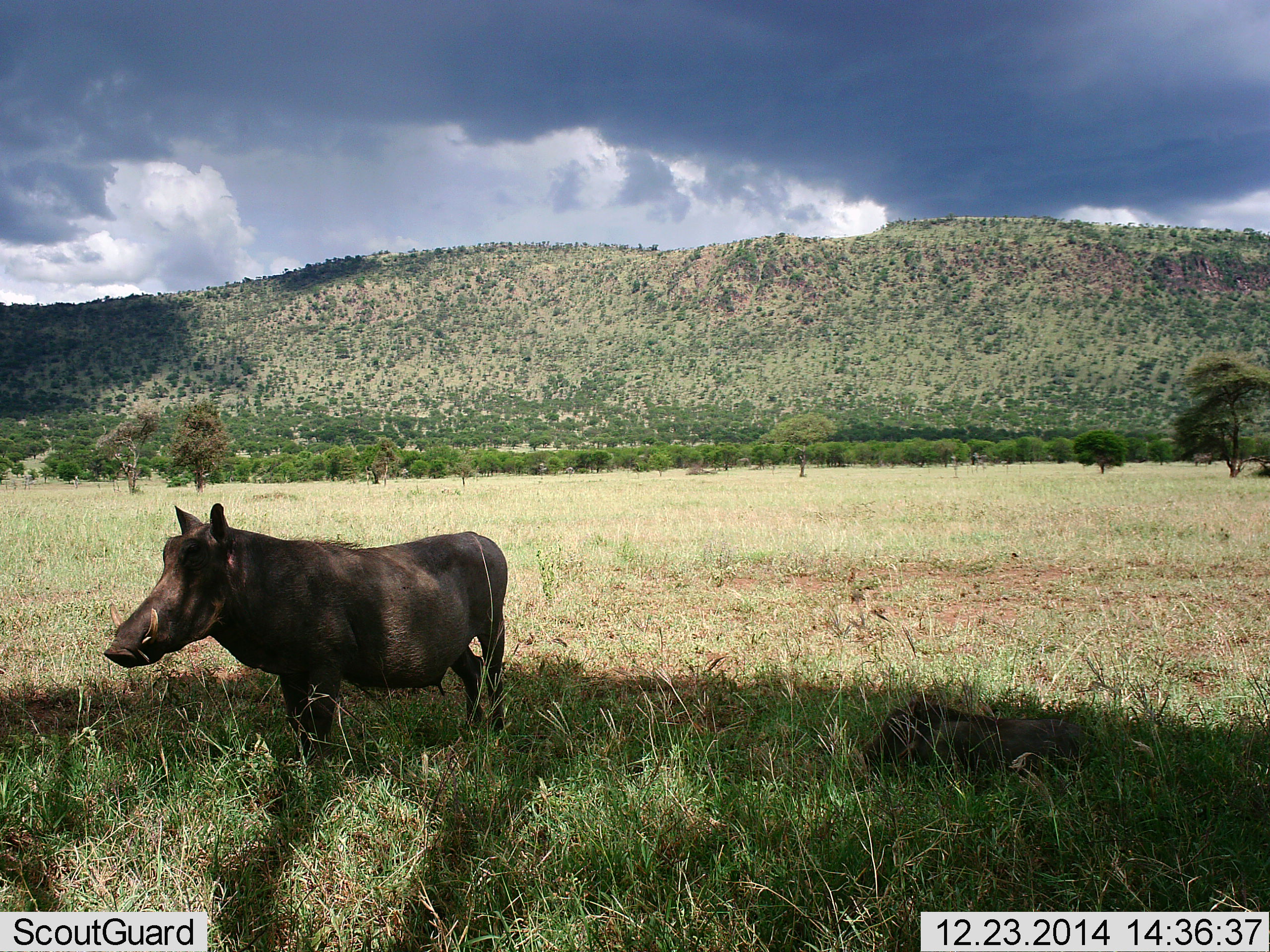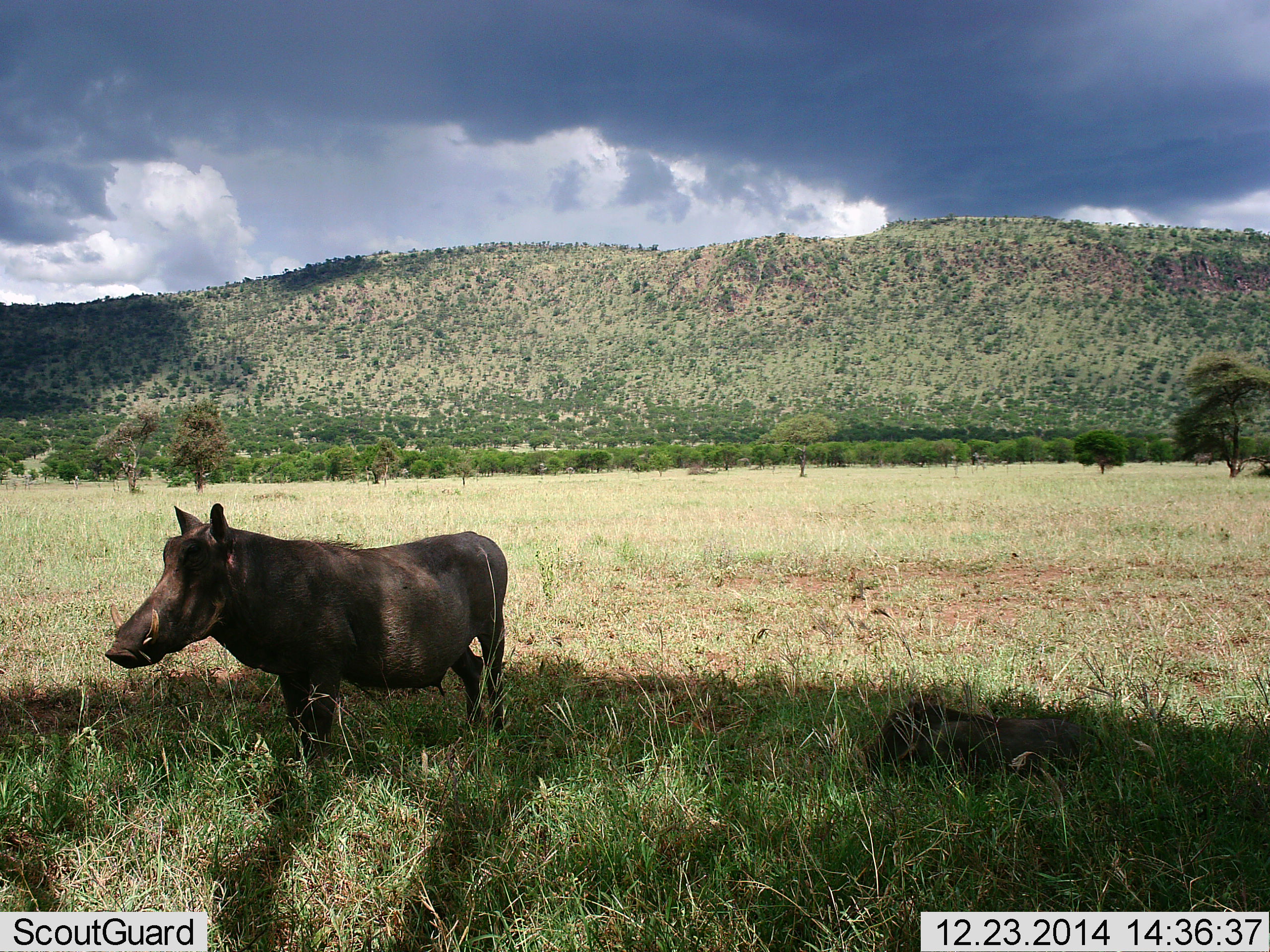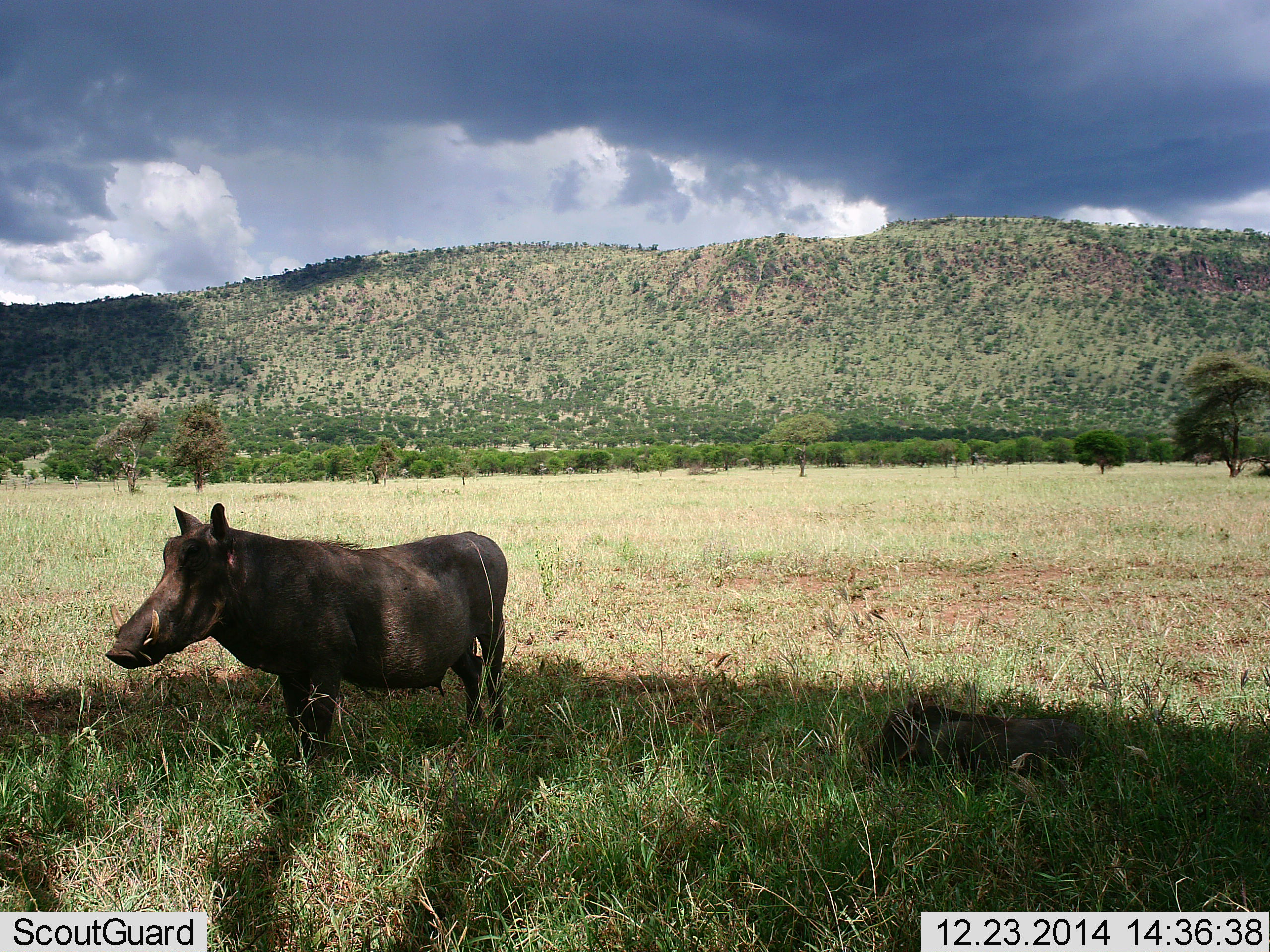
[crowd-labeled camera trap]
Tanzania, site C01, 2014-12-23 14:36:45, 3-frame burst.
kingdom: Animalia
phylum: Chordata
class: Mammalia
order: Artiodactyla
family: Suidae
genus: Phacochoerus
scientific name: Phacochoerus africanus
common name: warthog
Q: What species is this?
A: Warthog (Phacochoerus africanus).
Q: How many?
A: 1.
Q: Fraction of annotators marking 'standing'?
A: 100%.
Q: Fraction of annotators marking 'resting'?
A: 45%.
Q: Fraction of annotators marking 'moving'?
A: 0%.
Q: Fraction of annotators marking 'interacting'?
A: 0%.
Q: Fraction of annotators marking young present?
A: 18%.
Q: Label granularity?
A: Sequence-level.